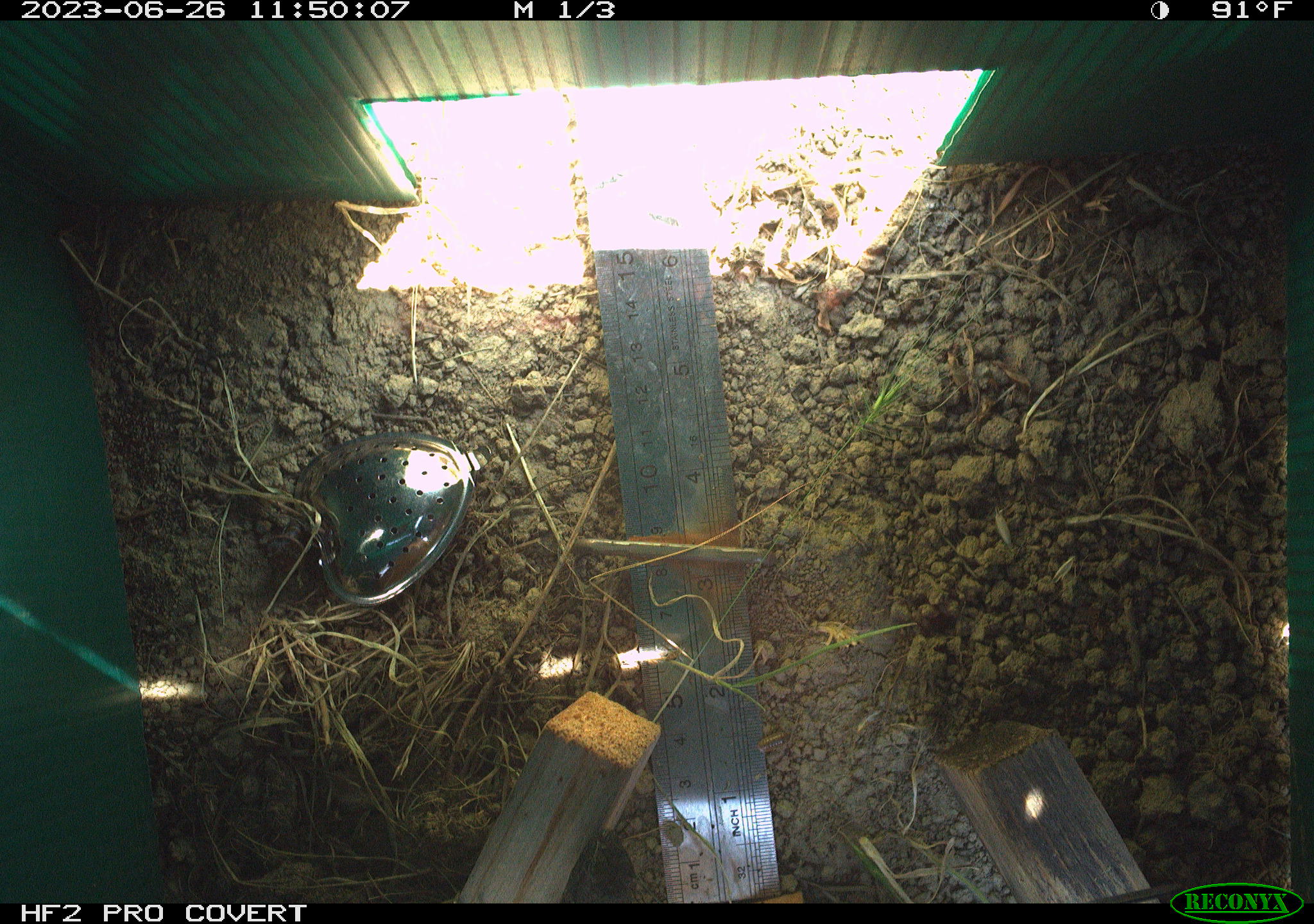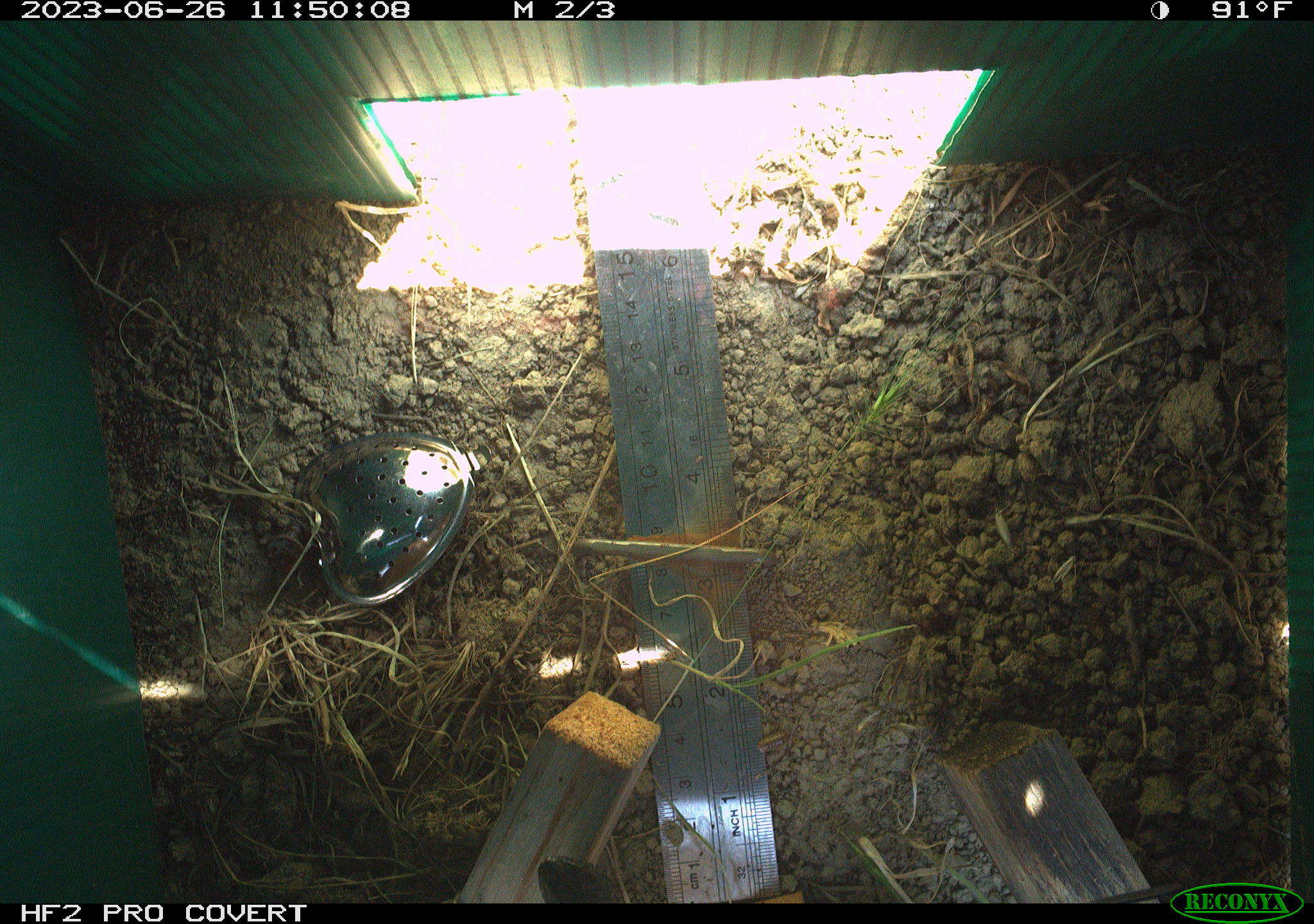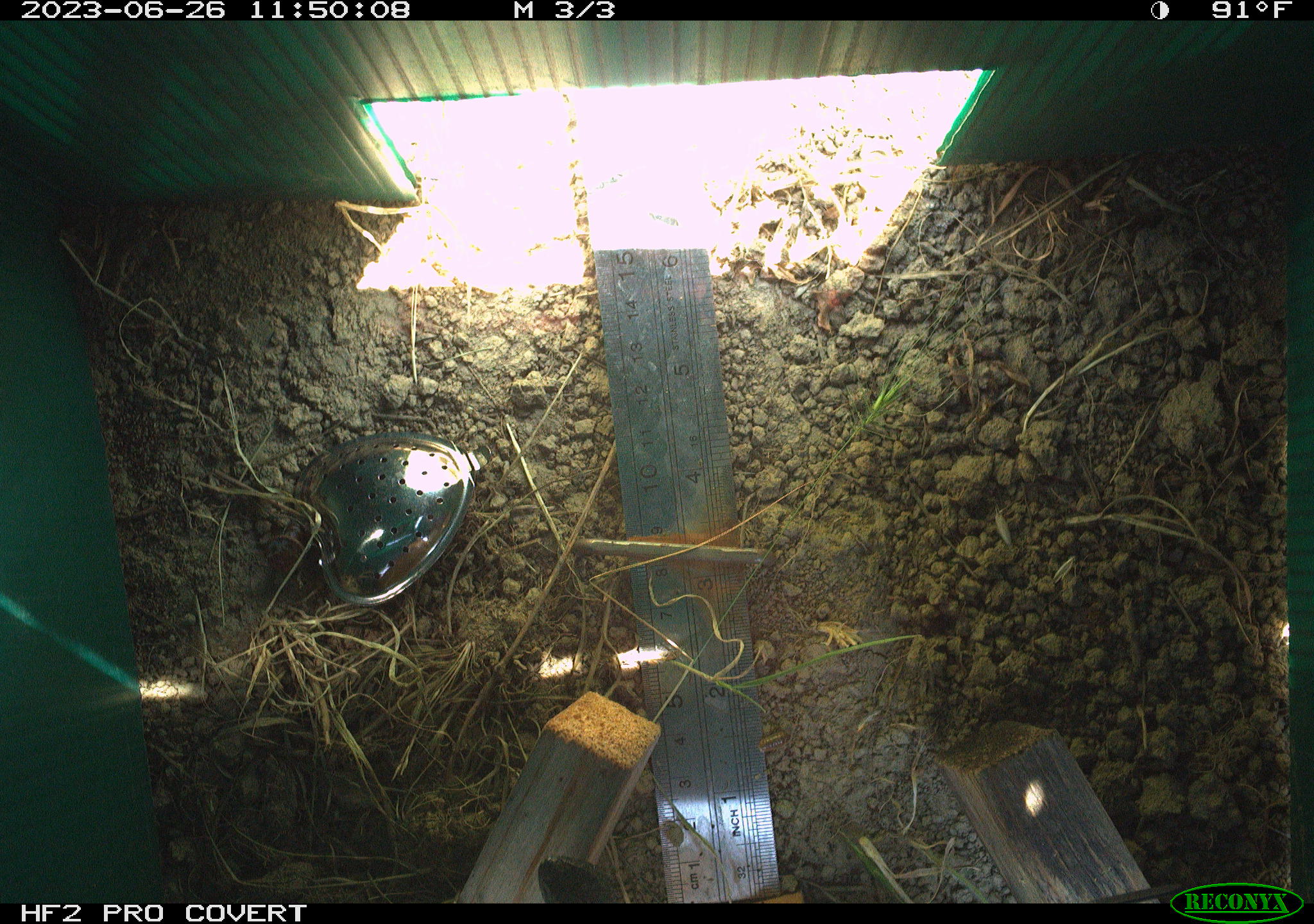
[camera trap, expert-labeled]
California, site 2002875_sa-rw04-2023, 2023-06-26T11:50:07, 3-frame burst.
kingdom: Animalia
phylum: Chordata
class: Reptilia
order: Squamata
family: Phrynosomatidae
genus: Sceloporus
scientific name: Sceloporus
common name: spiny lizards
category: sceloporus species